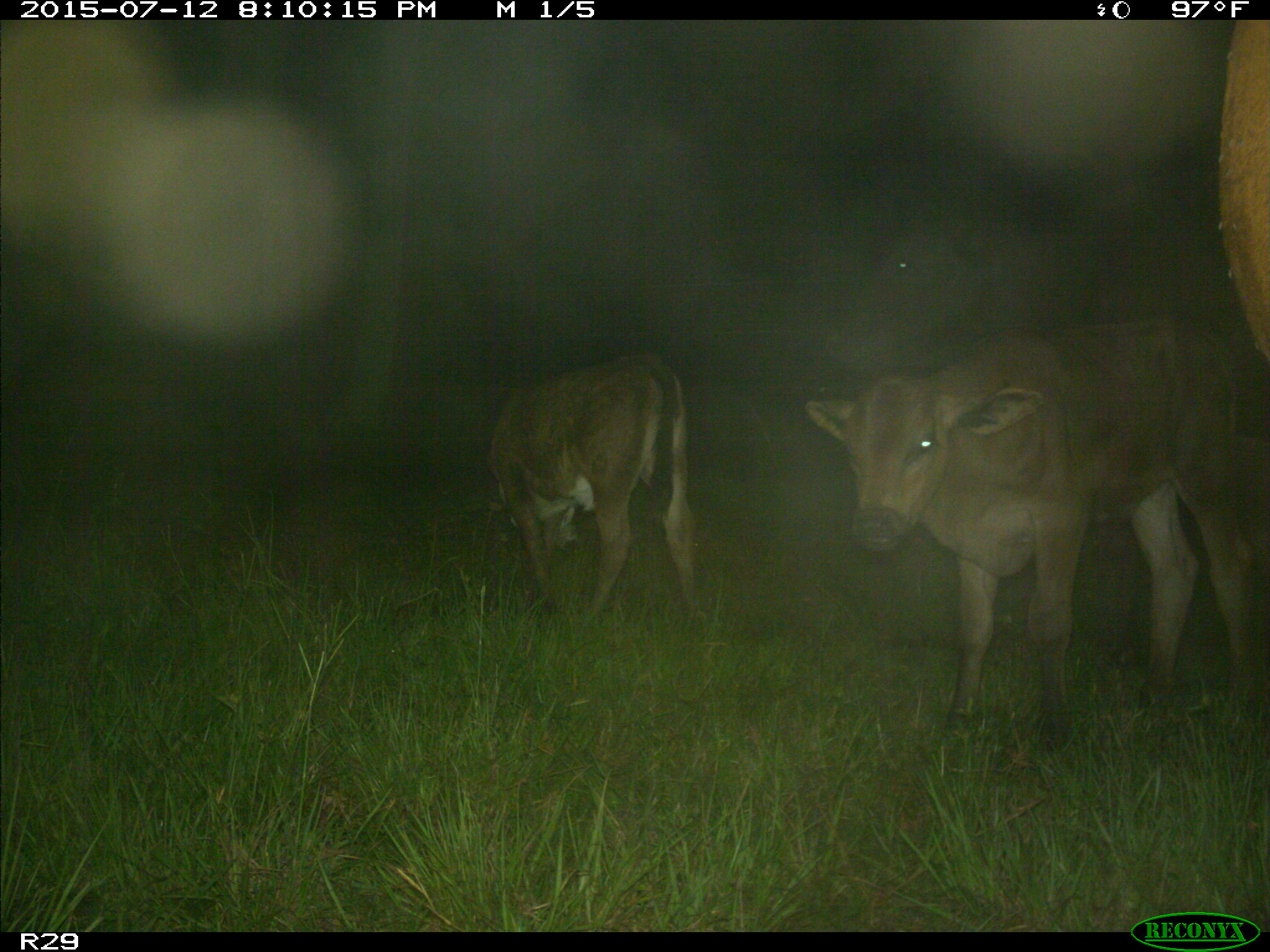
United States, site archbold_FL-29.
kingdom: Animalia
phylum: Chordata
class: Mammalia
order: Artiodactyla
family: Bovidae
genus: Bos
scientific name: Bos taurus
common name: domestic cow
Bos taurus (domestic cow).